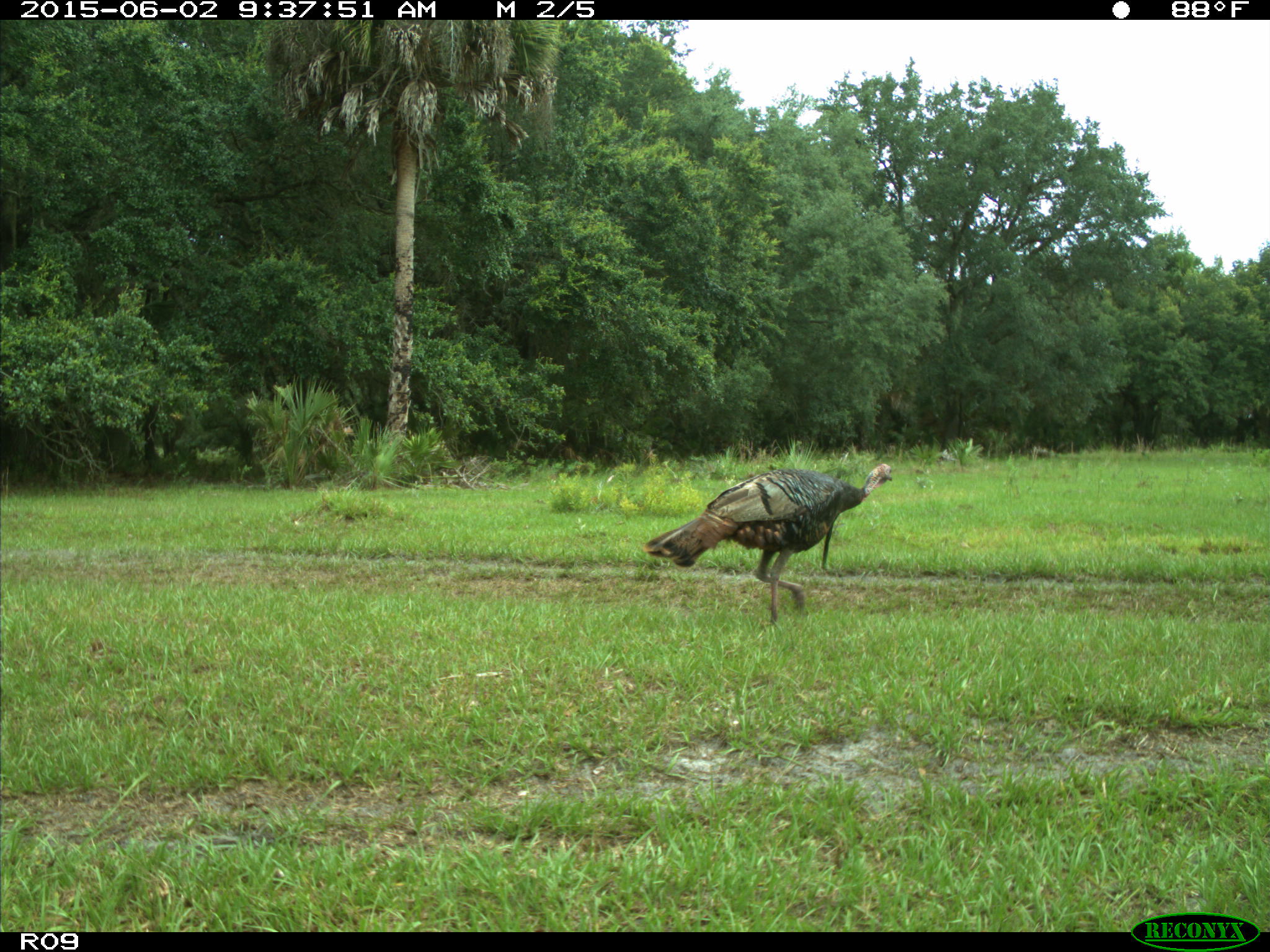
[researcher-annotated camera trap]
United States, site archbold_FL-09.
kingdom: Animalia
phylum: Chordata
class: Aves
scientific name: Aves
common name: birds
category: unidentified bird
Unidentified bird (birds) (Aves).